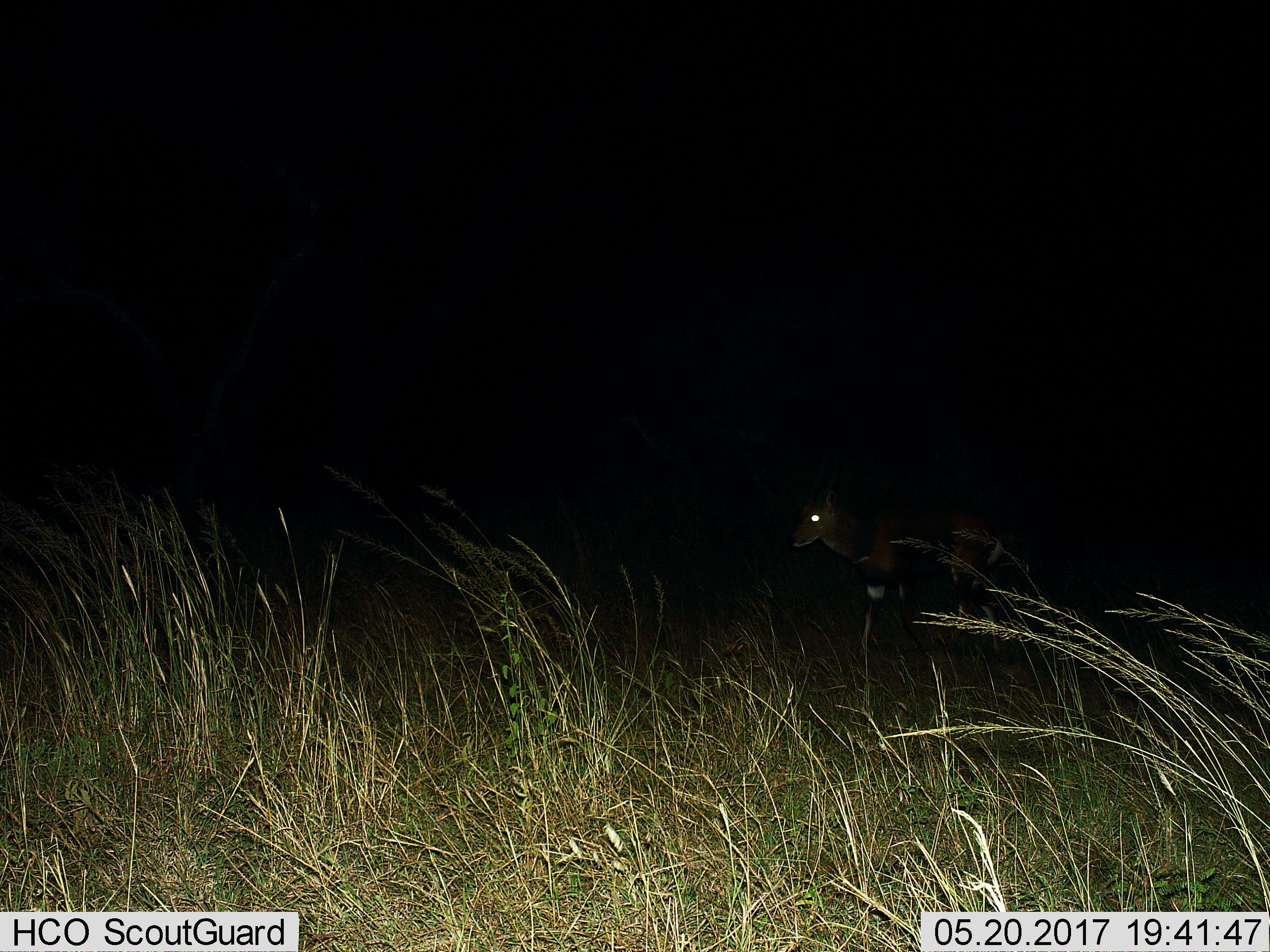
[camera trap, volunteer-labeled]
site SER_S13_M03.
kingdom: Animalia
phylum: Chordata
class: Mammalia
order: Artiodactyla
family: Bovidae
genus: Eudorcas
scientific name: Eudorcas thomsonii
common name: thomson's gazelle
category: gazellethomsons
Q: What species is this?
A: Gazellethomsons (thomson's gazelle) (Eudorcas thomsonii).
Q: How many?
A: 1.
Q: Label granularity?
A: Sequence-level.